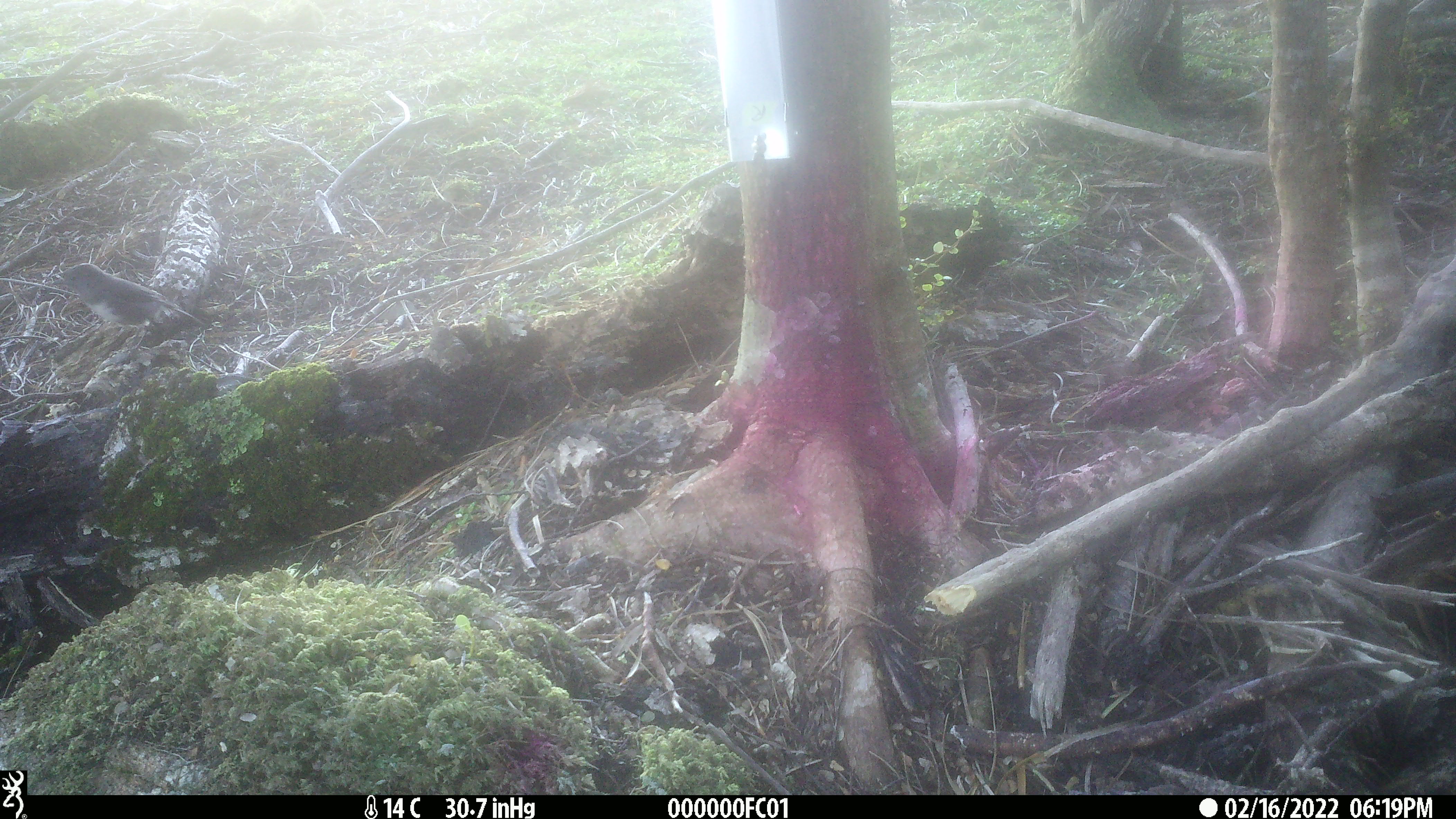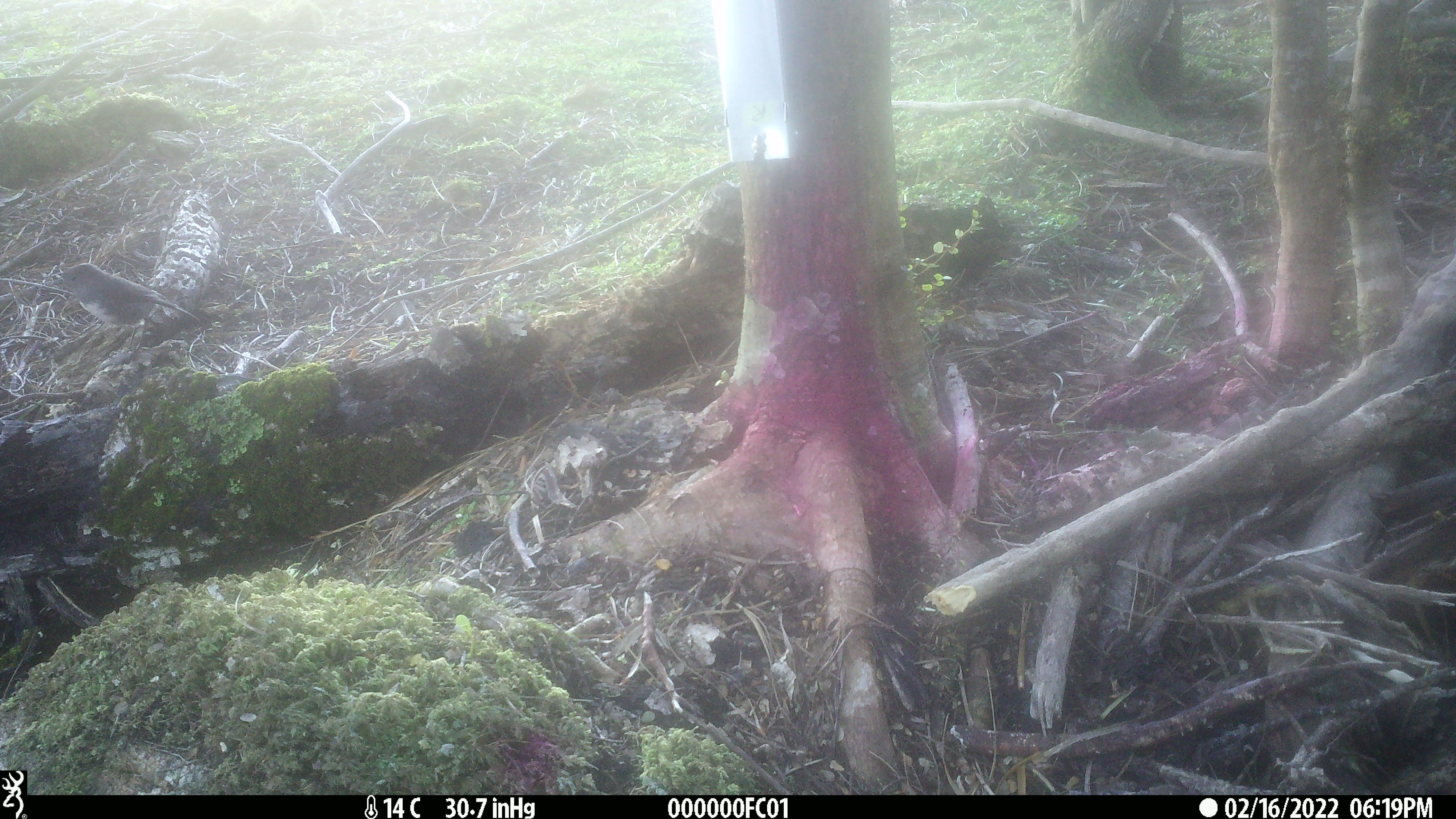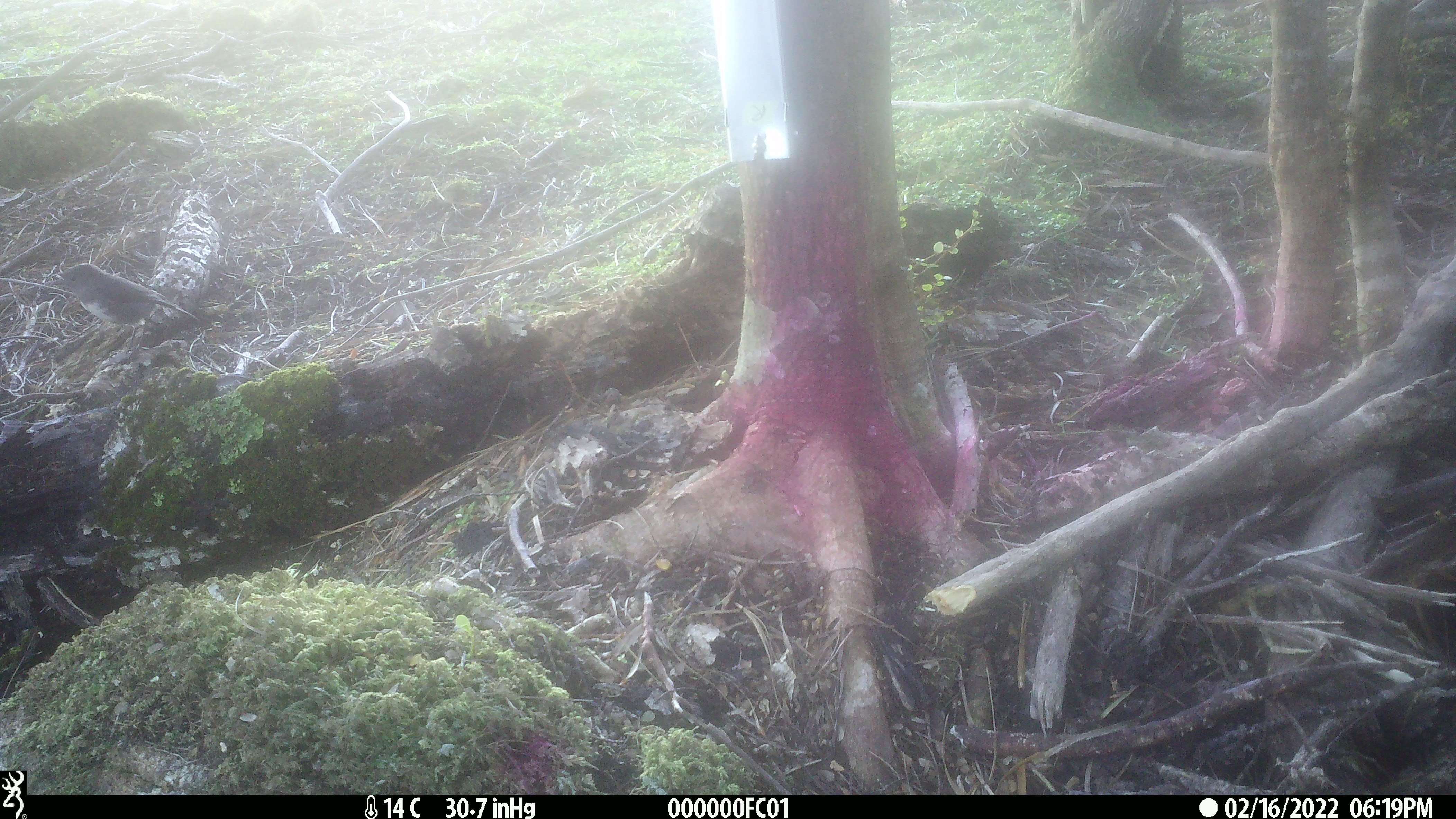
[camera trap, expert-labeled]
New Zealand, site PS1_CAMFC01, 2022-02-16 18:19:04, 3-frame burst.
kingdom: Animalia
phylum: Chordata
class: Aves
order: Passeriformes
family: Petroicidae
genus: Petroica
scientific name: Petroica australis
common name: new zealand robin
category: robin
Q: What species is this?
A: Robin (new zealand robin) (Petroica australis).